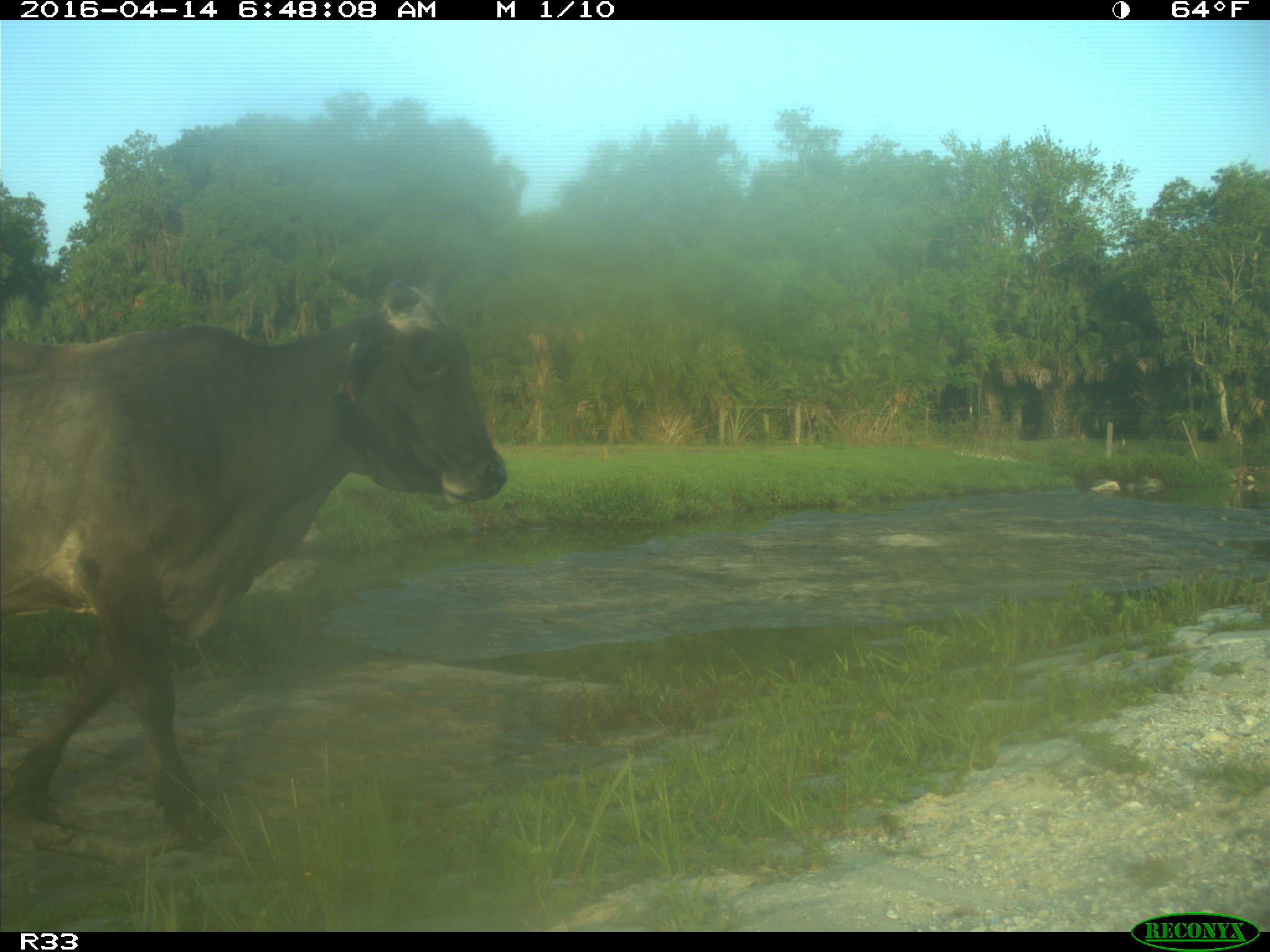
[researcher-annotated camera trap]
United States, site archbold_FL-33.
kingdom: Animalia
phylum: Chordata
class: Mammalia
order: Artiodactyla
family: Bovidae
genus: Bos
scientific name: Bos taurus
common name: domestic cow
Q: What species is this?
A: Bos taurus (domestic cow).